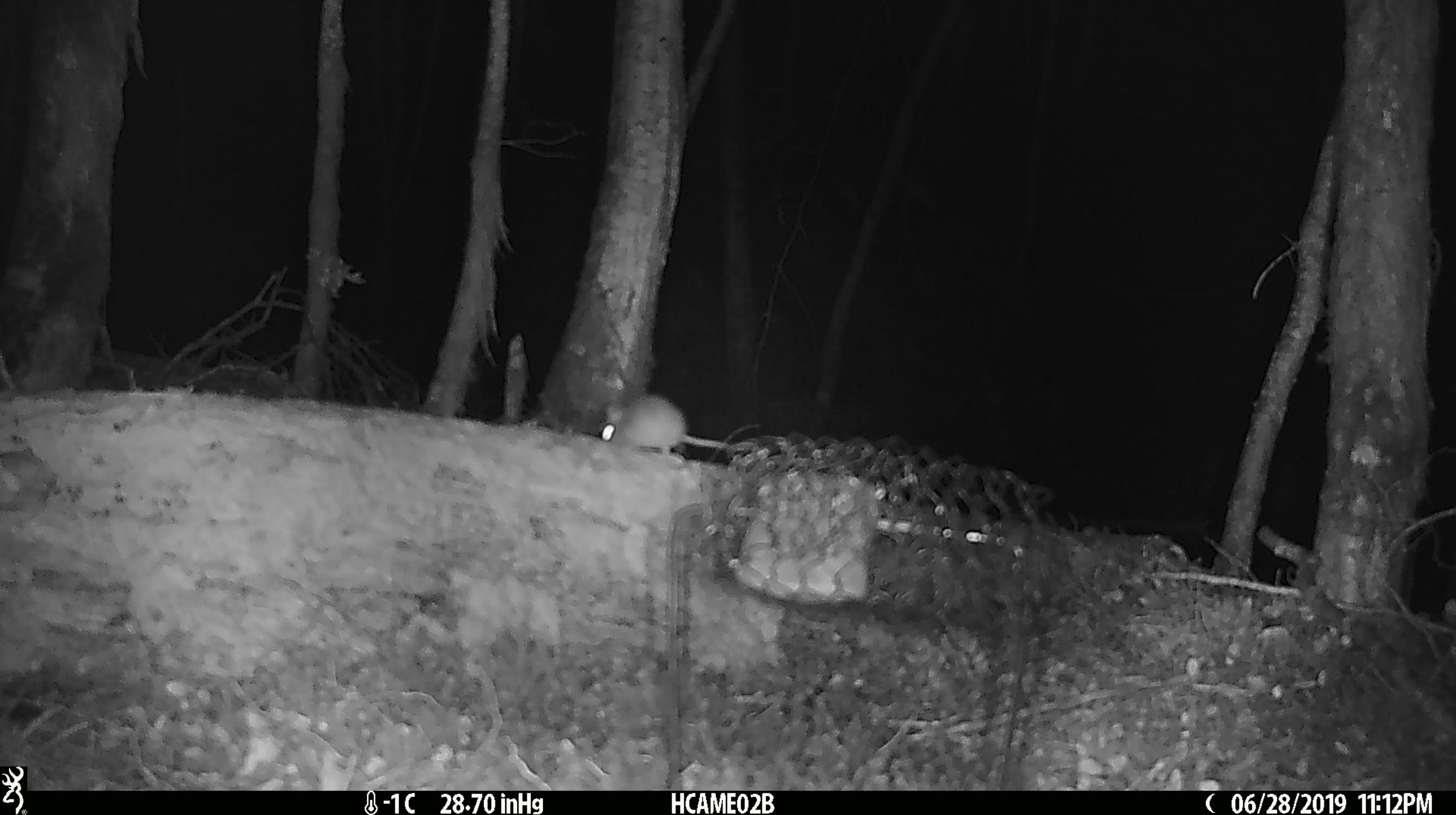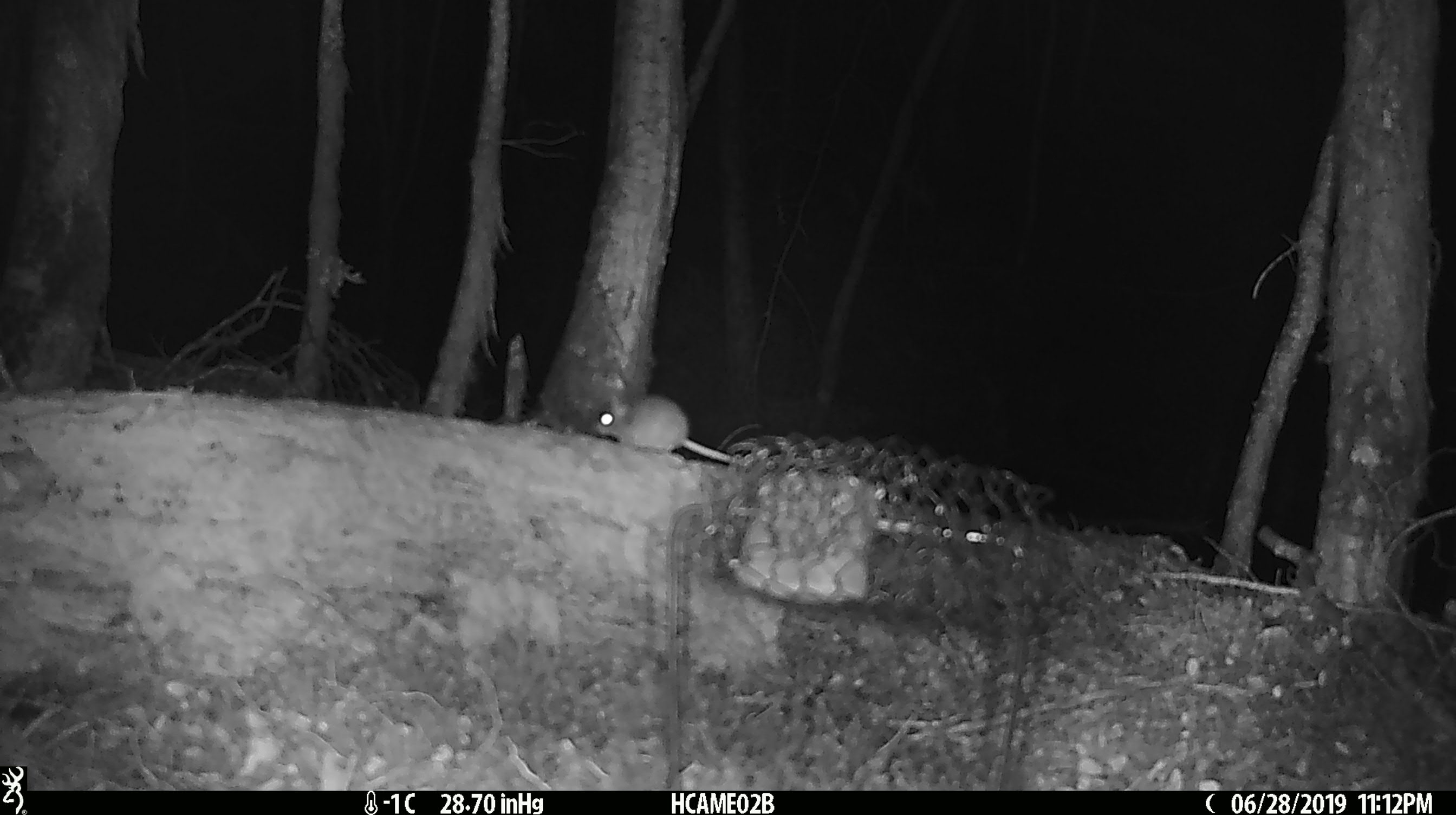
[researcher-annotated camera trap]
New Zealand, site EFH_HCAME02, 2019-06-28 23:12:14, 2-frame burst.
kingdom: Animalia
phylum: Chordata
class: Mammalia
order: Rodentia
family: Muridae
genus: Mus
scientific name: Mus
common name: mouse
Mouse (Mus).